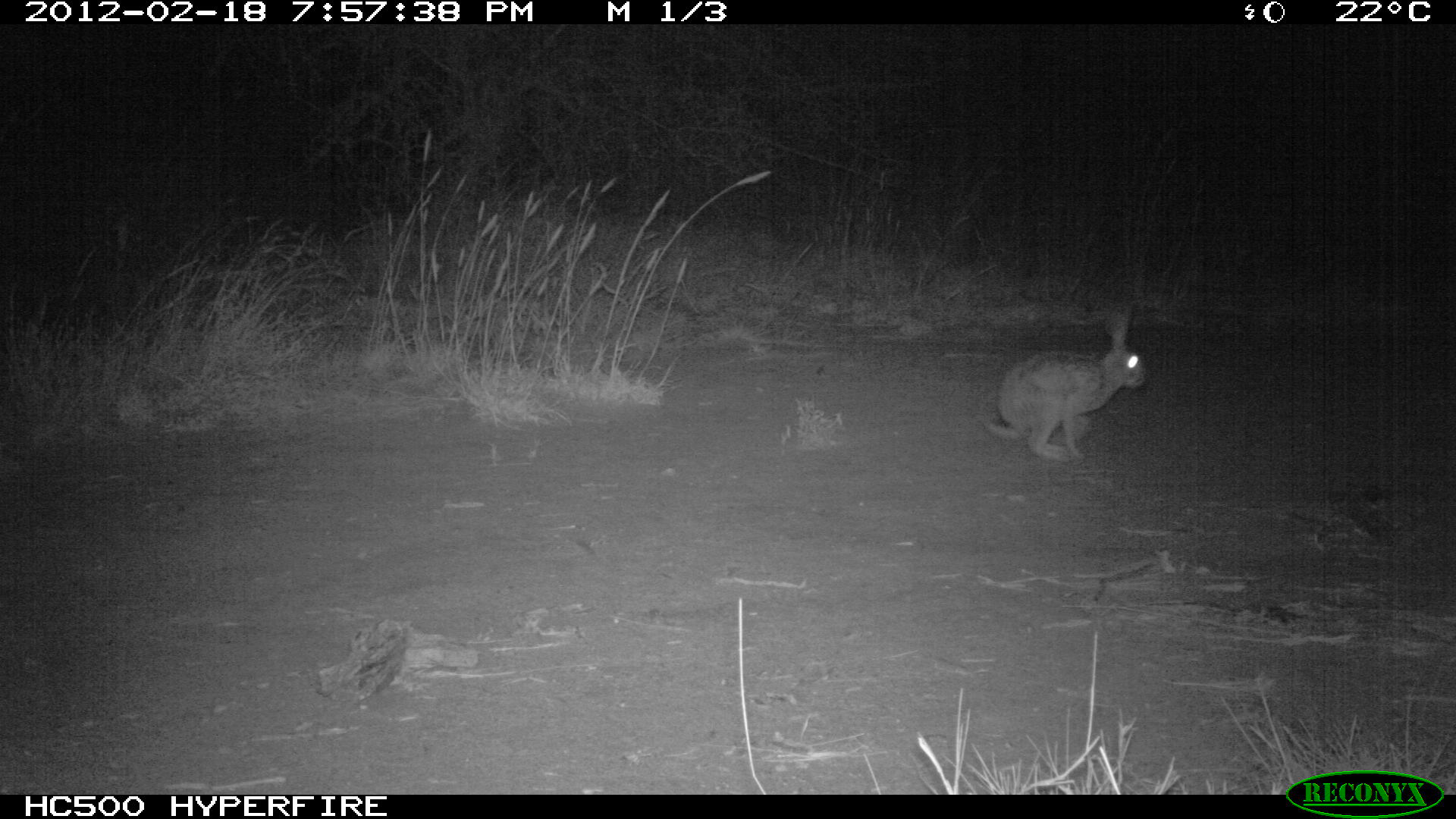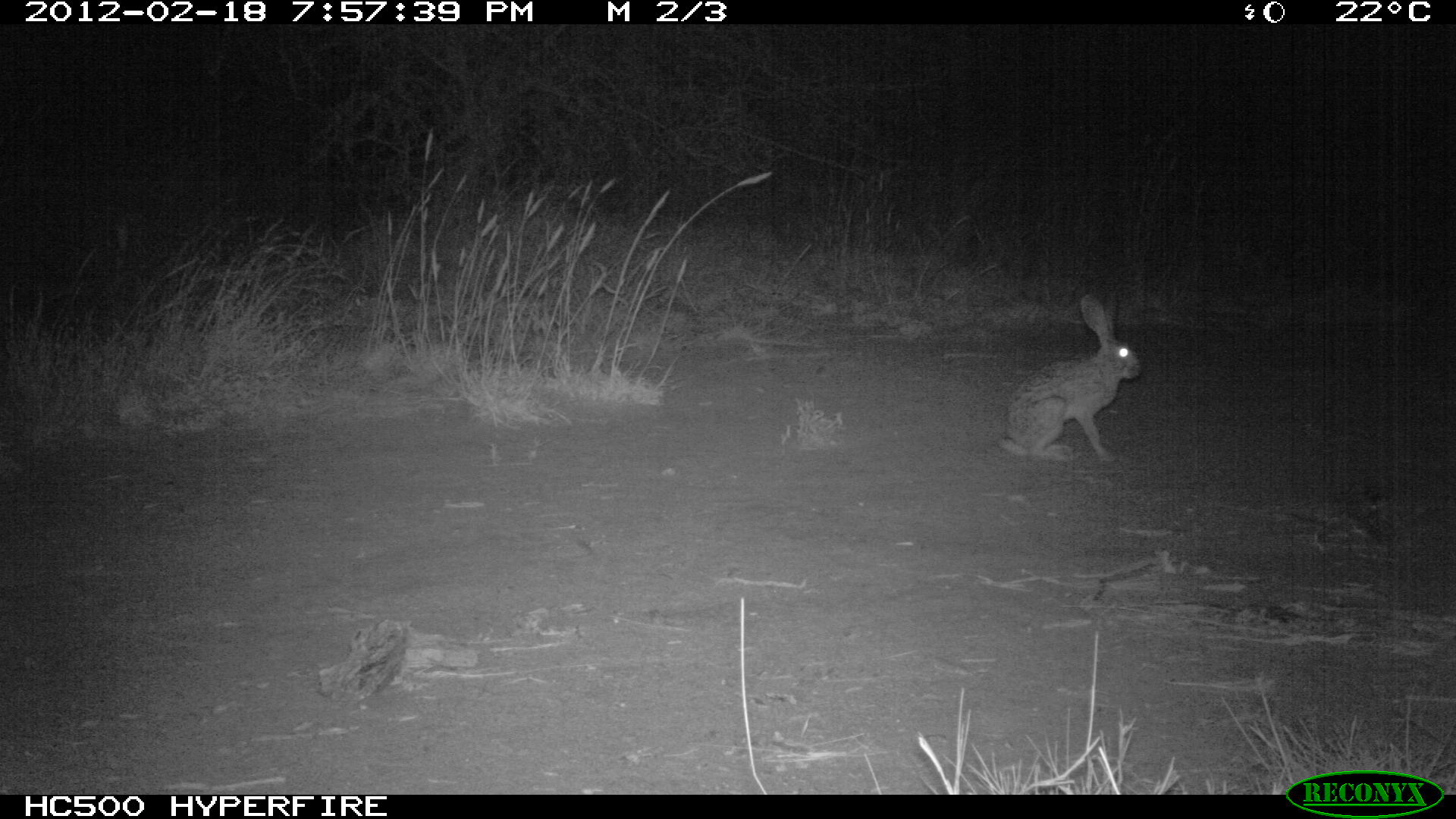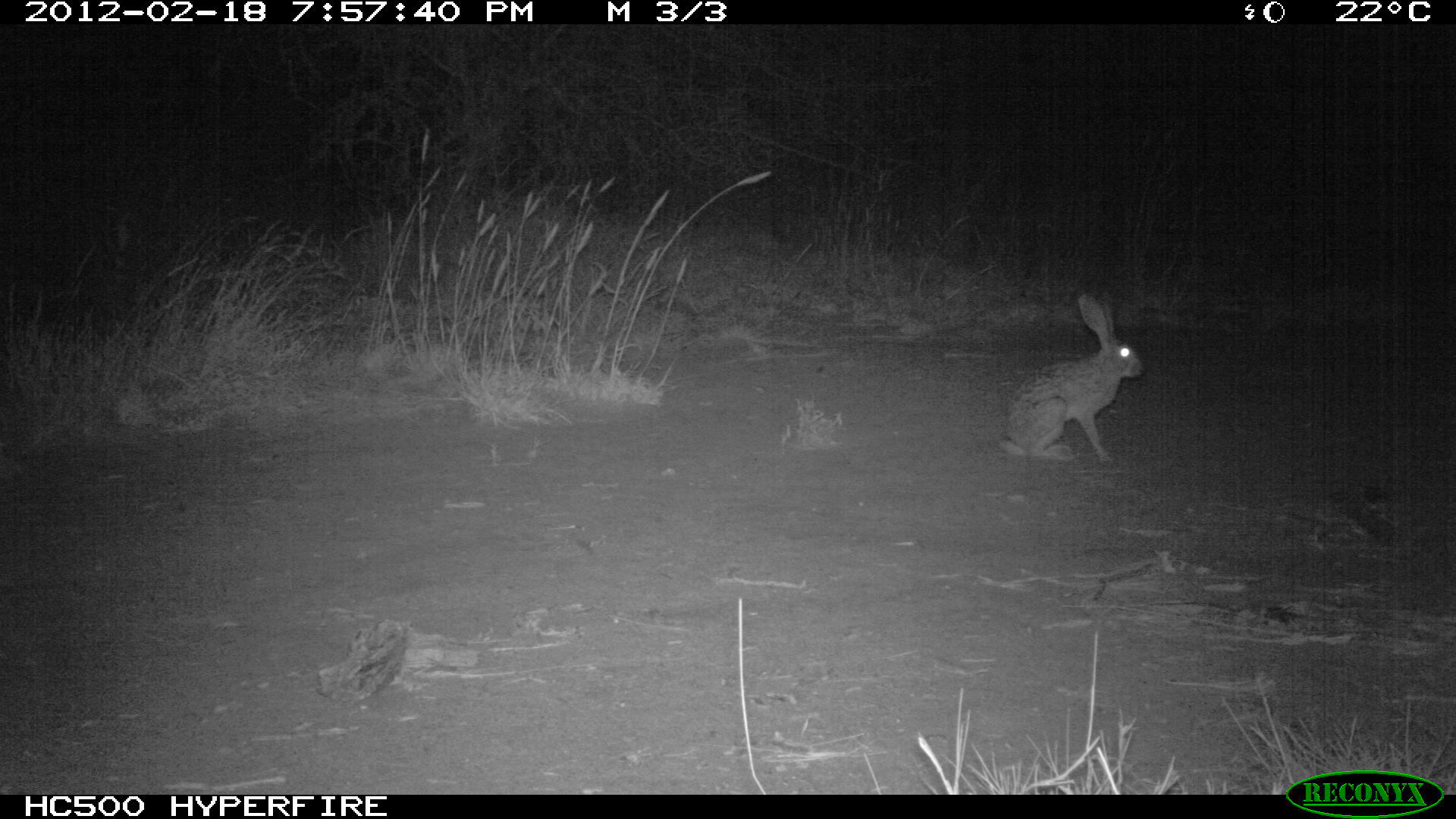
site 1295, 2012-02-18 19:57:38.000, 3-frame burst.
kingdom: Animalia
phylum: Chordata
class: Mammalia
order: Lagomorpha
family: Leporidae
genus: Lepus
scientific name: Lepus saxatilis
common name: scrub hare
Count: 1.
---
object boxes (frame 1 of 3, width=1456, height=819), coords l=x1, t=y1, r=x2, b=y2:
lepus saxatilis: l=982, t=301, r=1146, b=466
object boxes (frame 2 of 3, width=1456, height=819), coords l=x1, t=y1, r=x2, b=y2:
lepus saxatilis: l=989, t=291, r=1141, b=462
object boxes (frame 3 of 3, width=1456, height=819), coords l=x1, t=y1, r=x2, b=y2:
lepus saxatilis: l=995, t=287, r=1145, b=465